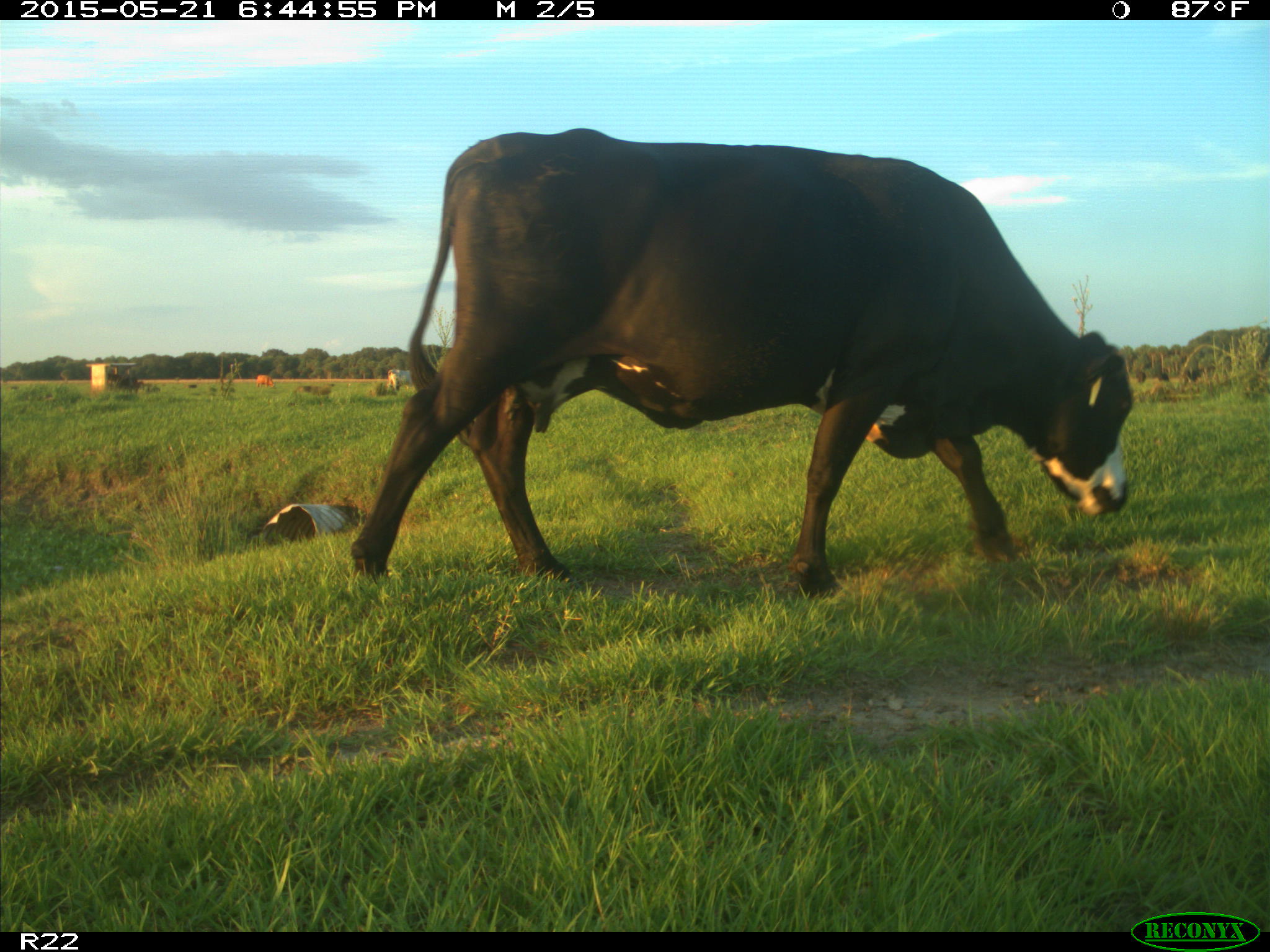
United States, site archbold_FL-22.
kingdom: Animalia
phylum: Chordata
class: Mammalia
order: Artiodactyla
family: Bovidae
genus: Bos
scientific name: Bos taurus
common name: domestic cow